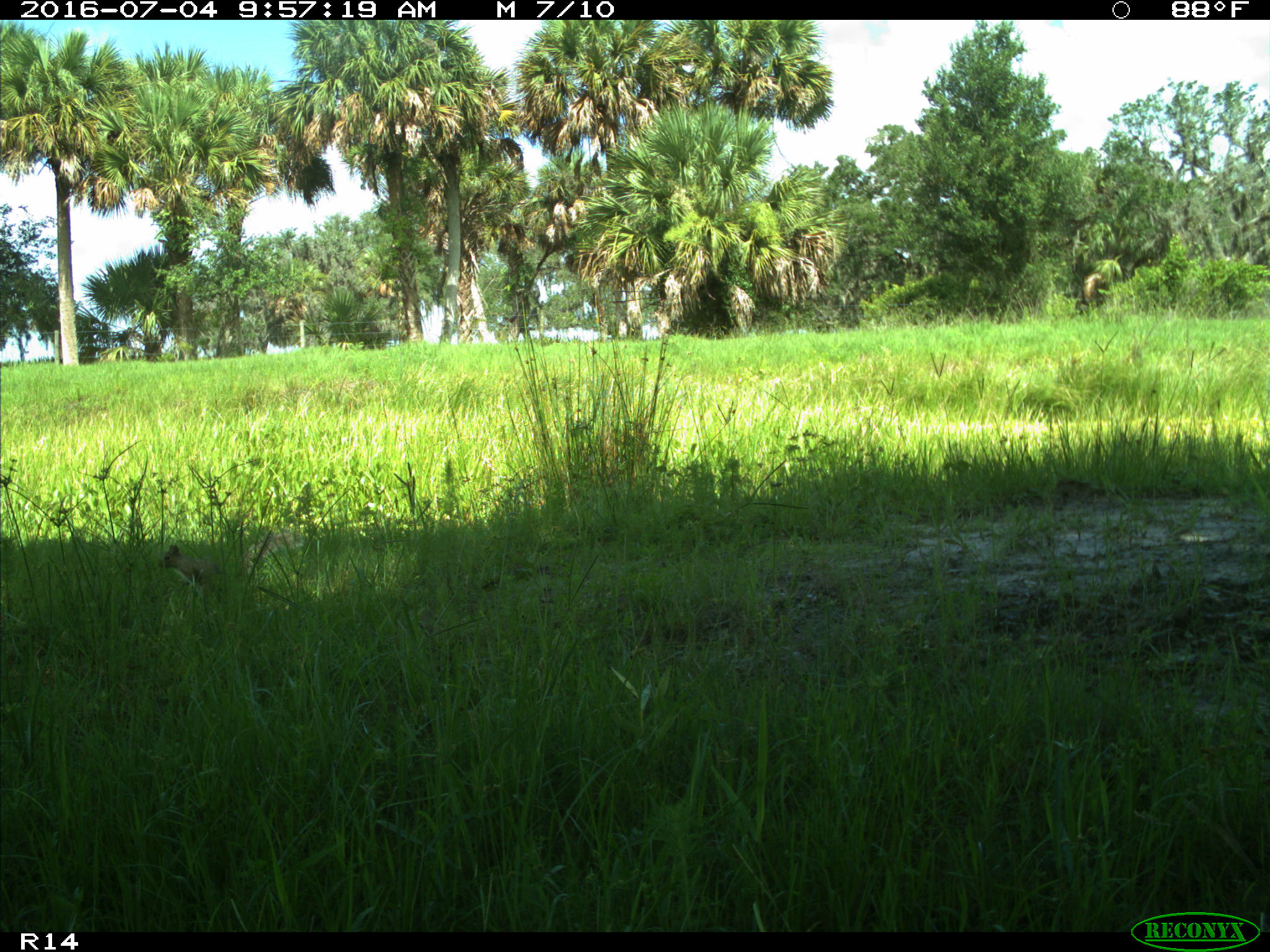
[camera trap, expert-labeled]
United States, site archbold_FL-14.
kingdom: Animalia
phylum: Chordata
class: Mammalia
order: Rodentia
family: Sciuridae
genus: Sciurus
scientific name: Sciurus carolinensis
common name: eastern gray squirrel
Sciurus carolinensis (eastern gray squirrel).